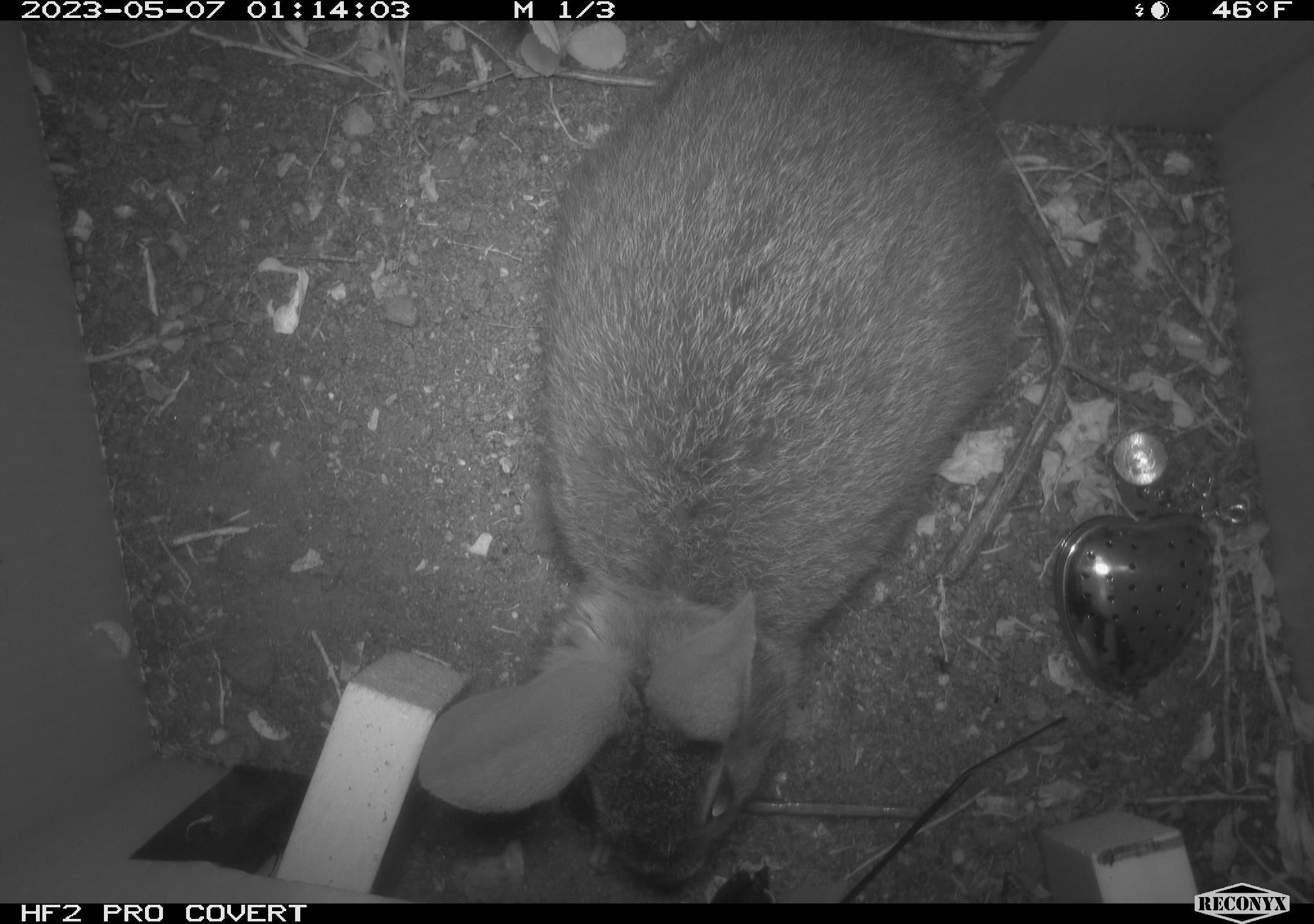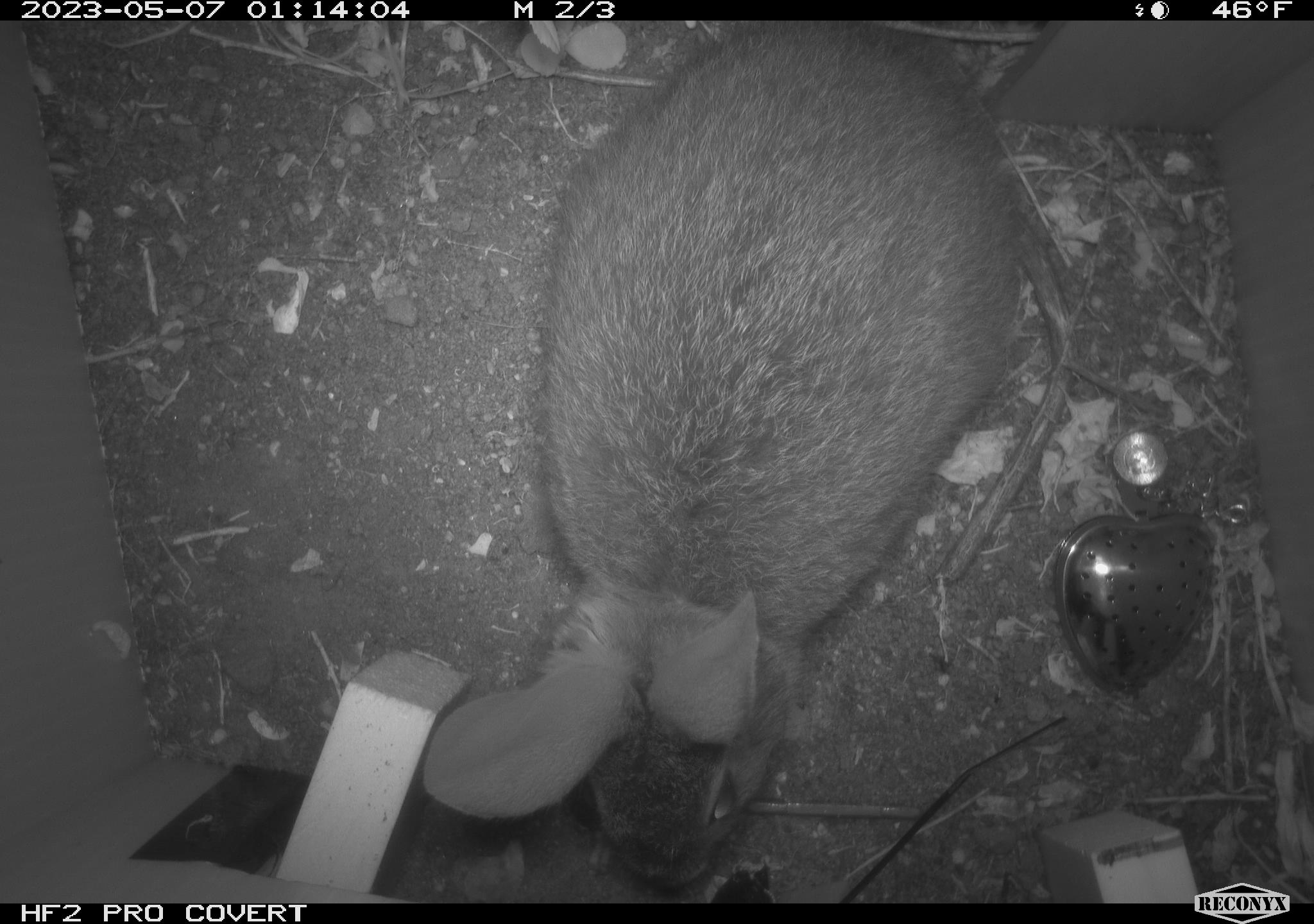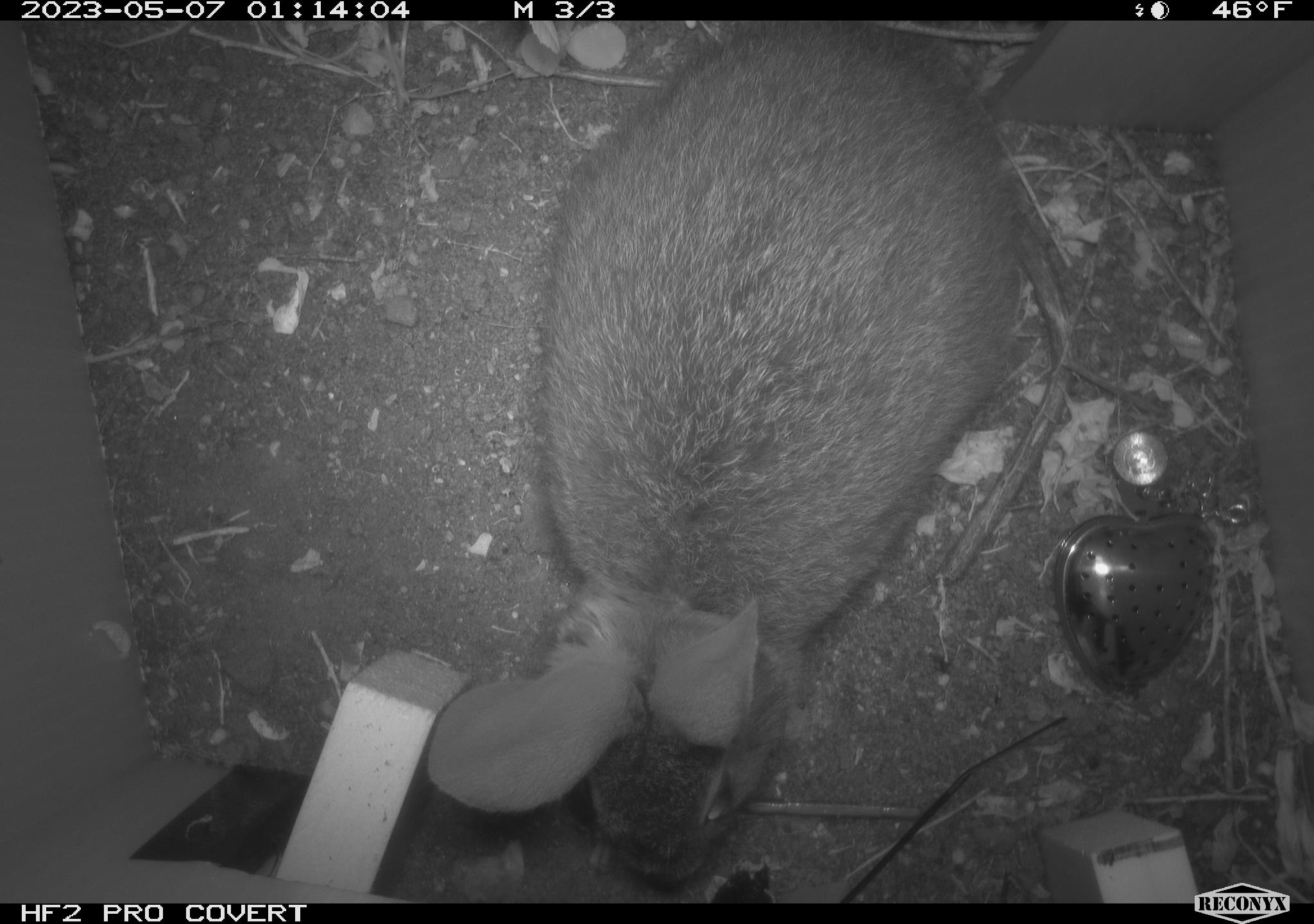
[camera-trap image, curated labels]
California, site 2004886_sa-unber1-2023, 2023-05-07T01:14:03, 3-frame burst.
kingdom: Animalia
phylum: Chordata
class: Mammalia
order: Lagomorpha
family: Leporidae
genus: Sylvilagus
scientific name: Sylvilagus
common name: cottontail rabbits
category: sylvilagus species